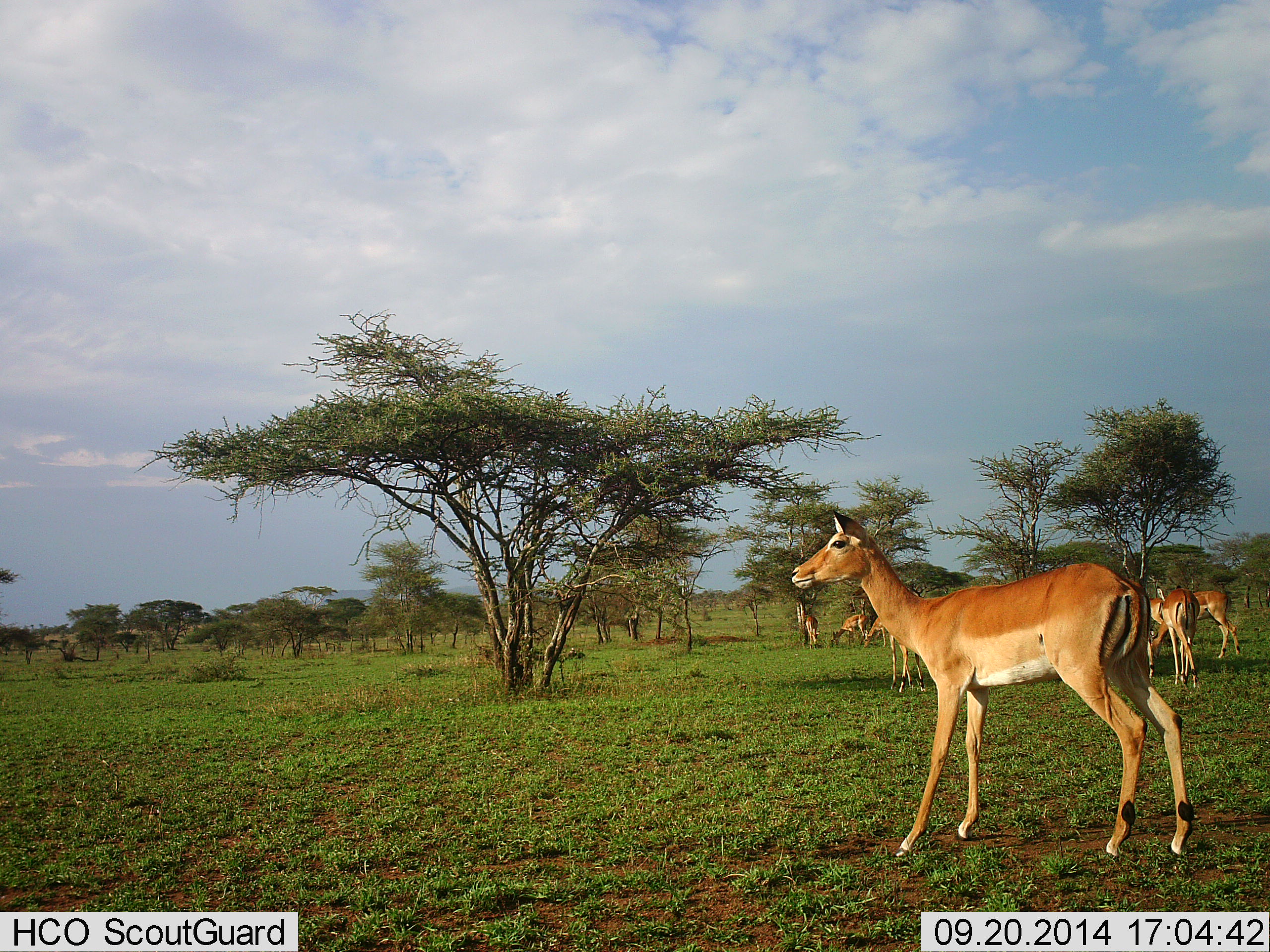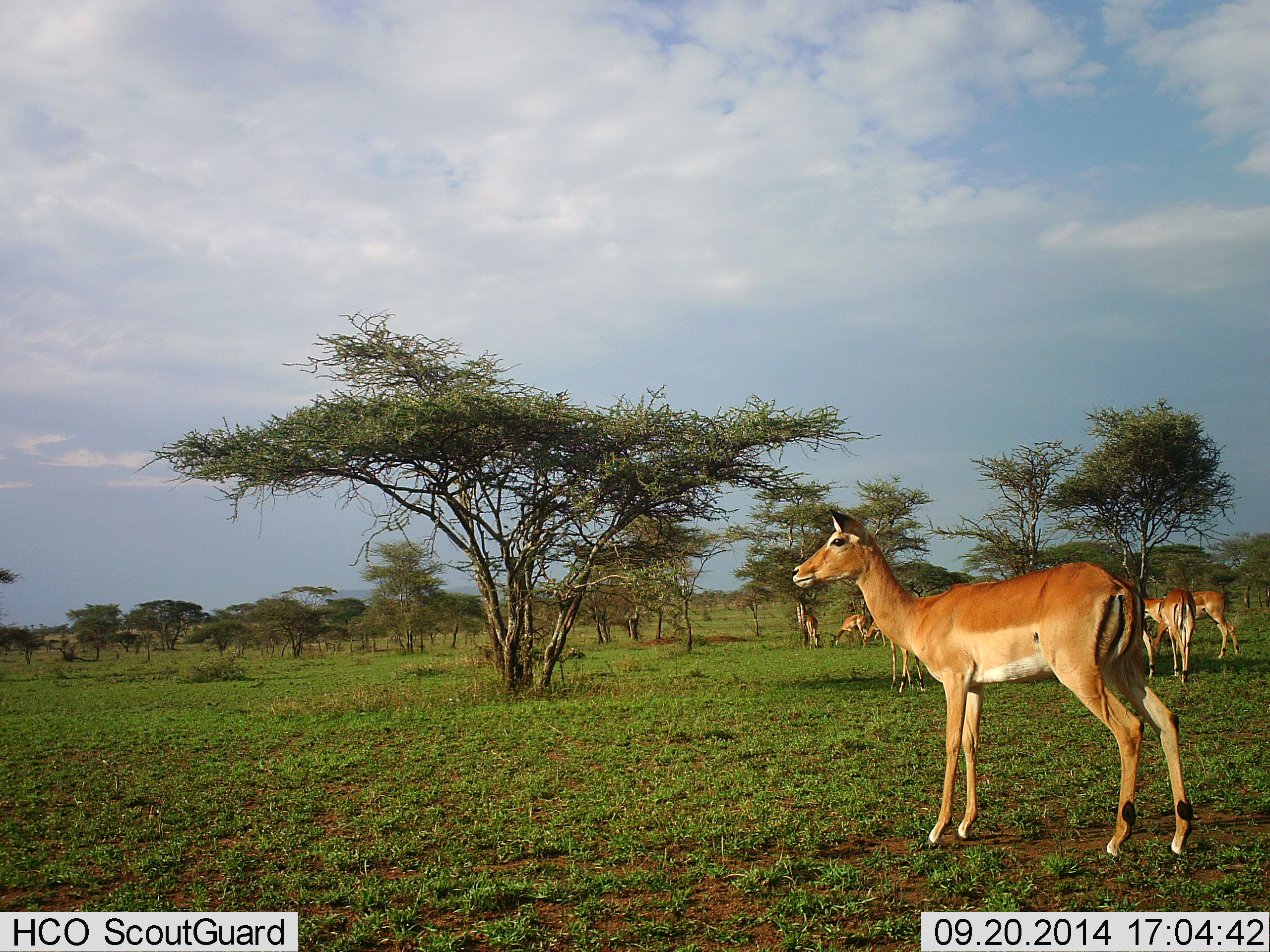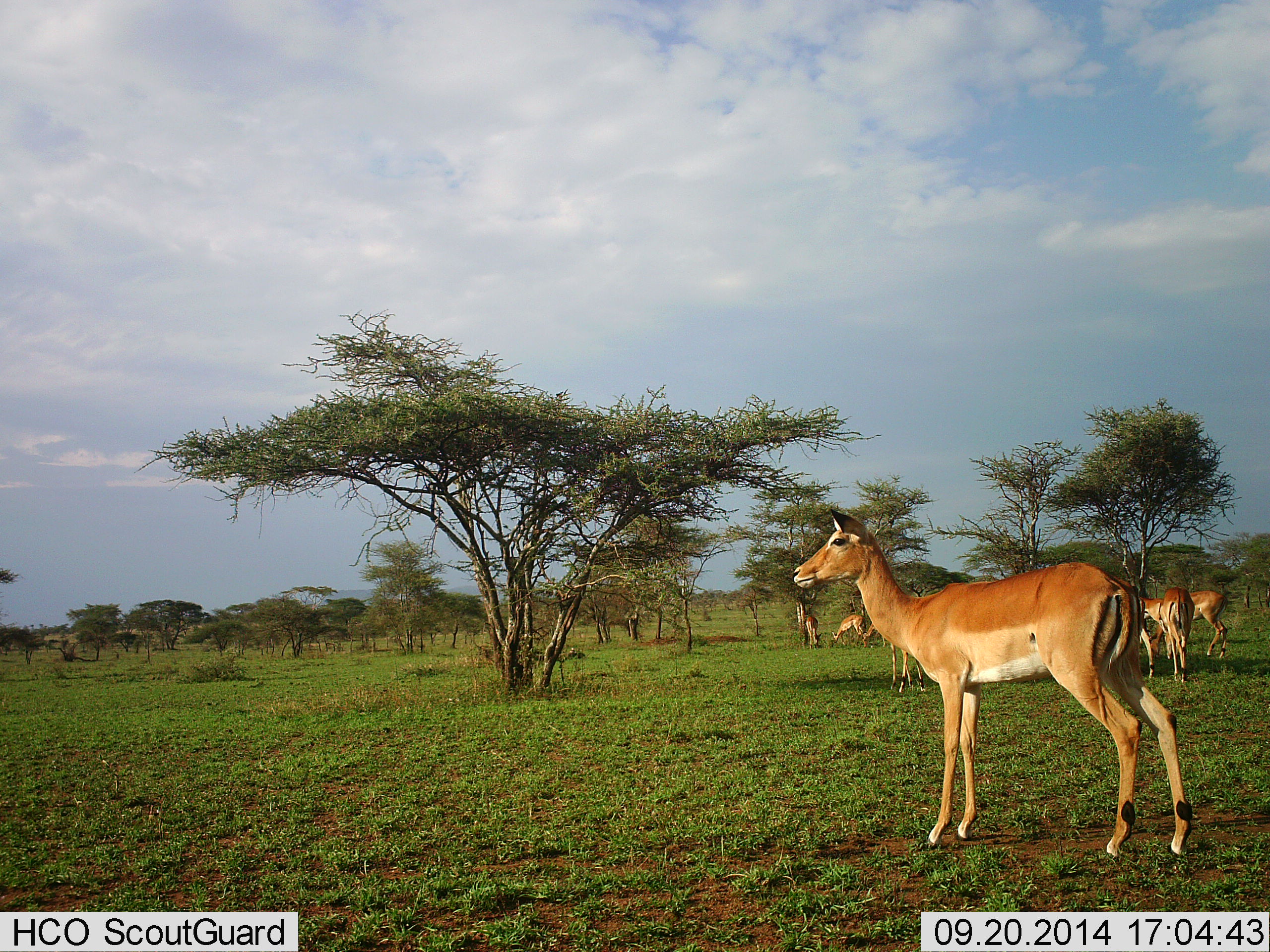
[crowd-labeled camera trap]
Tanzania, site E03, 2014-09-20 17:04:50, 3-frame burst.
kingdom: Animalia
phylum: Chordata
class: Mammalia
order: Artiodactyla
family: Bovidae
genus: Aepyceros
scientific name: Aepyceros melampus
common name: impala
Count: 8.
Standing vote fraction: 100%.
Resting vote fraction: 0%.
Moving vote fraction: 0%.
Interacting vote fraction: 0%.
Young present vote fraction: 0%.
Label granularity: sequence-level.